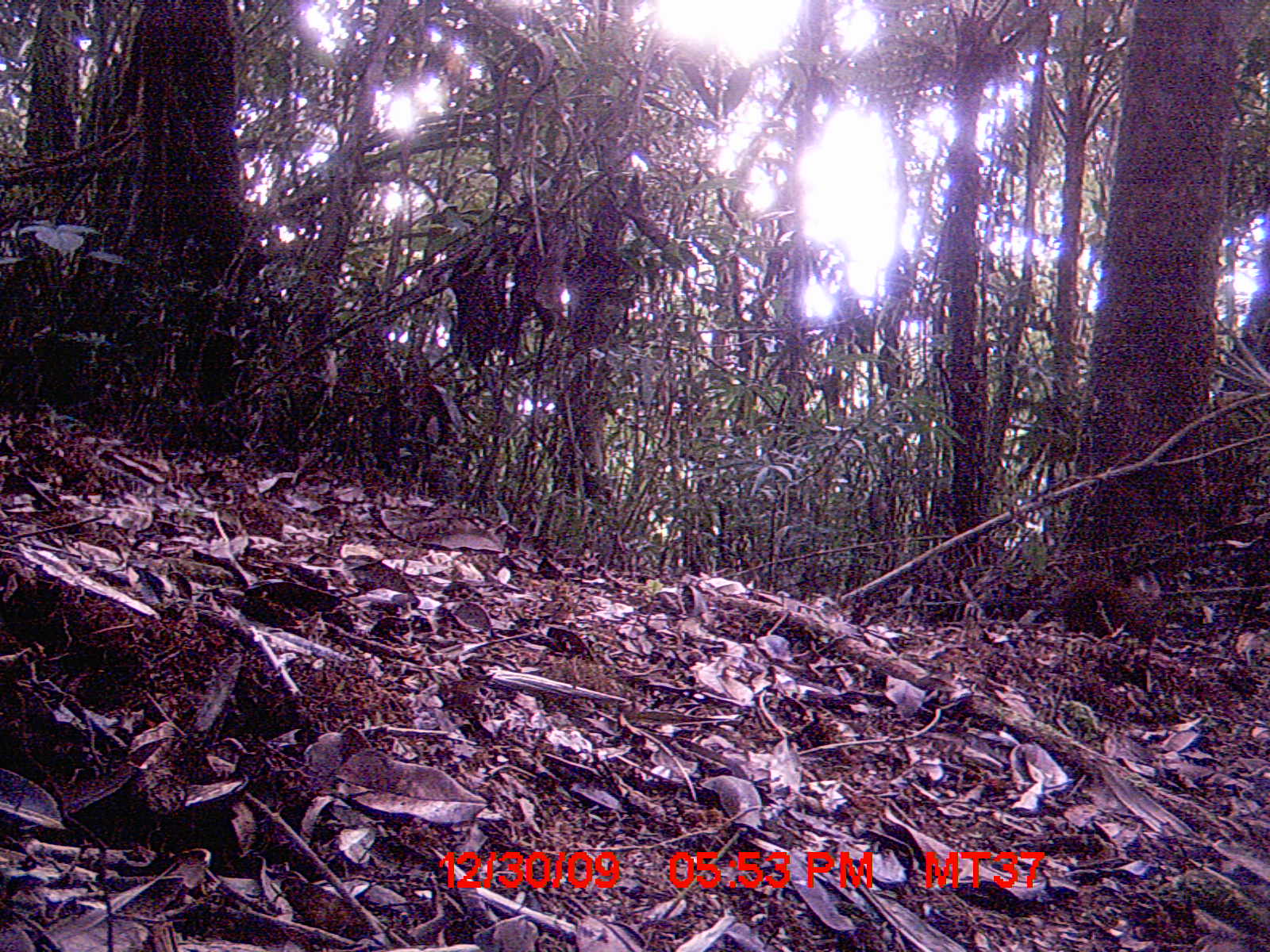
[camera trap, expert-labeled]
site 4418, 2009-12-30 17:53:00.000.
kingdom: Animalia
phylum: Chordata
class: Mammalia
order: Rodentia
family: Nesomyidae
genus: Hypogeomys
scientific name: Hypogeomys antimena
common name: malagasy giant rat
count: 1